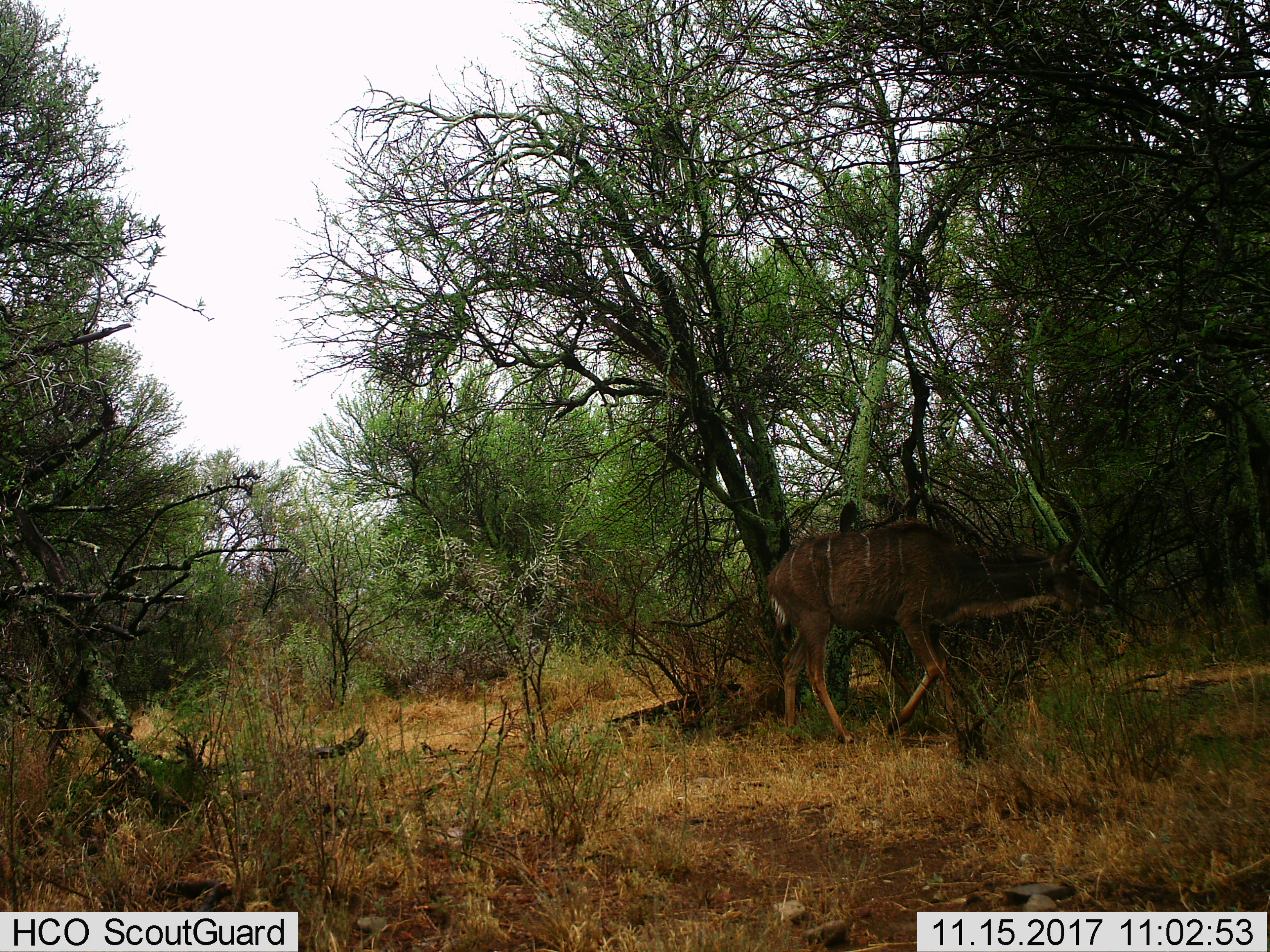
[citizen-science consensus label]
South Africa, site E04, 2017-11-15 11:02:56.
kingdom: Animalia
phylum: Chordata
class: Mammalia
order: Artiodactyla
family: Bovidae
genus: Tragelaphus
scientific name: Tragelaphus strepsiceros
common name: greater kudu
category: kudu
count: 1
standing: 0%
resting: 0%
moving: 100%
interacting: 0%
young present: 0%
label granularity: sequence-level